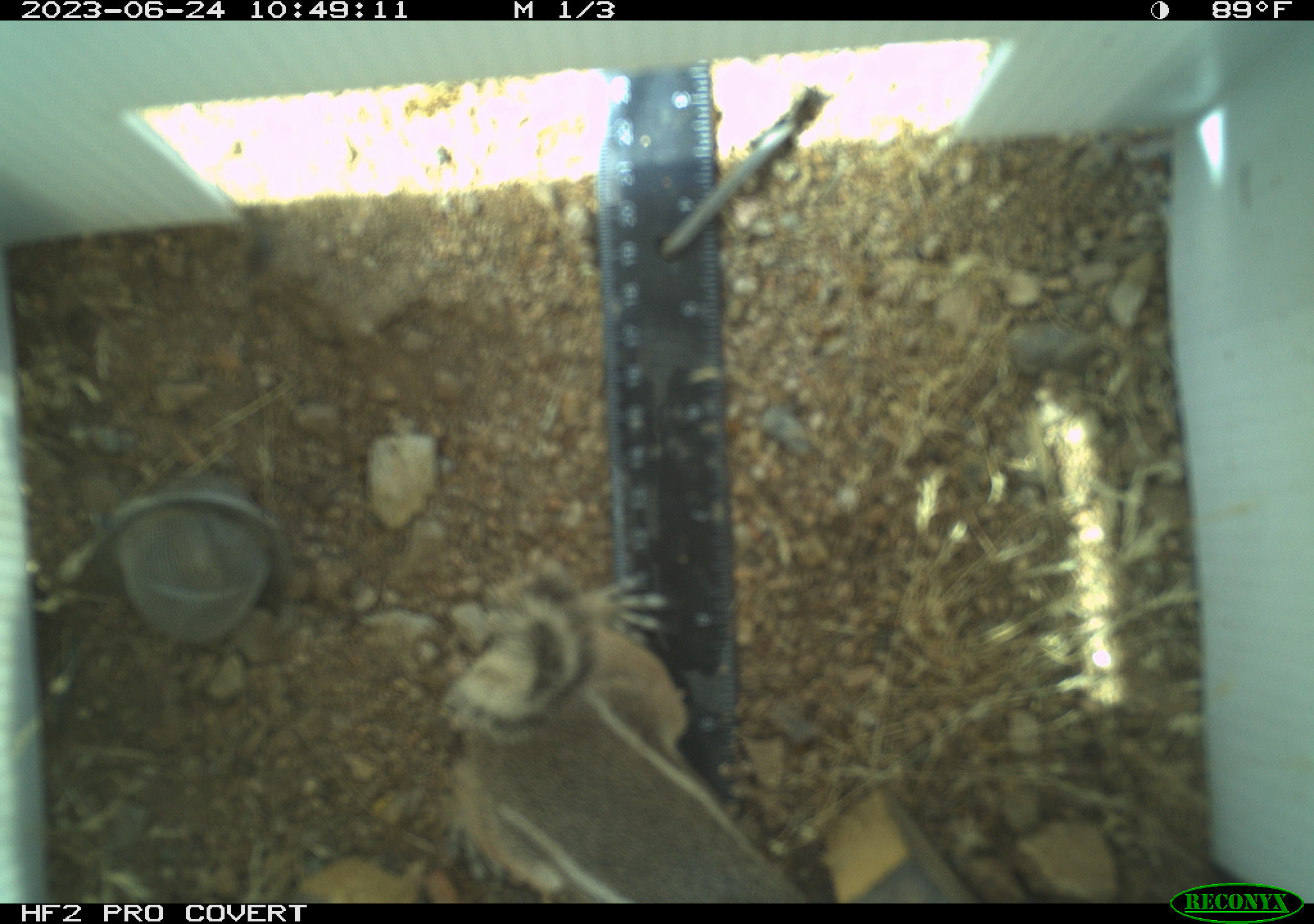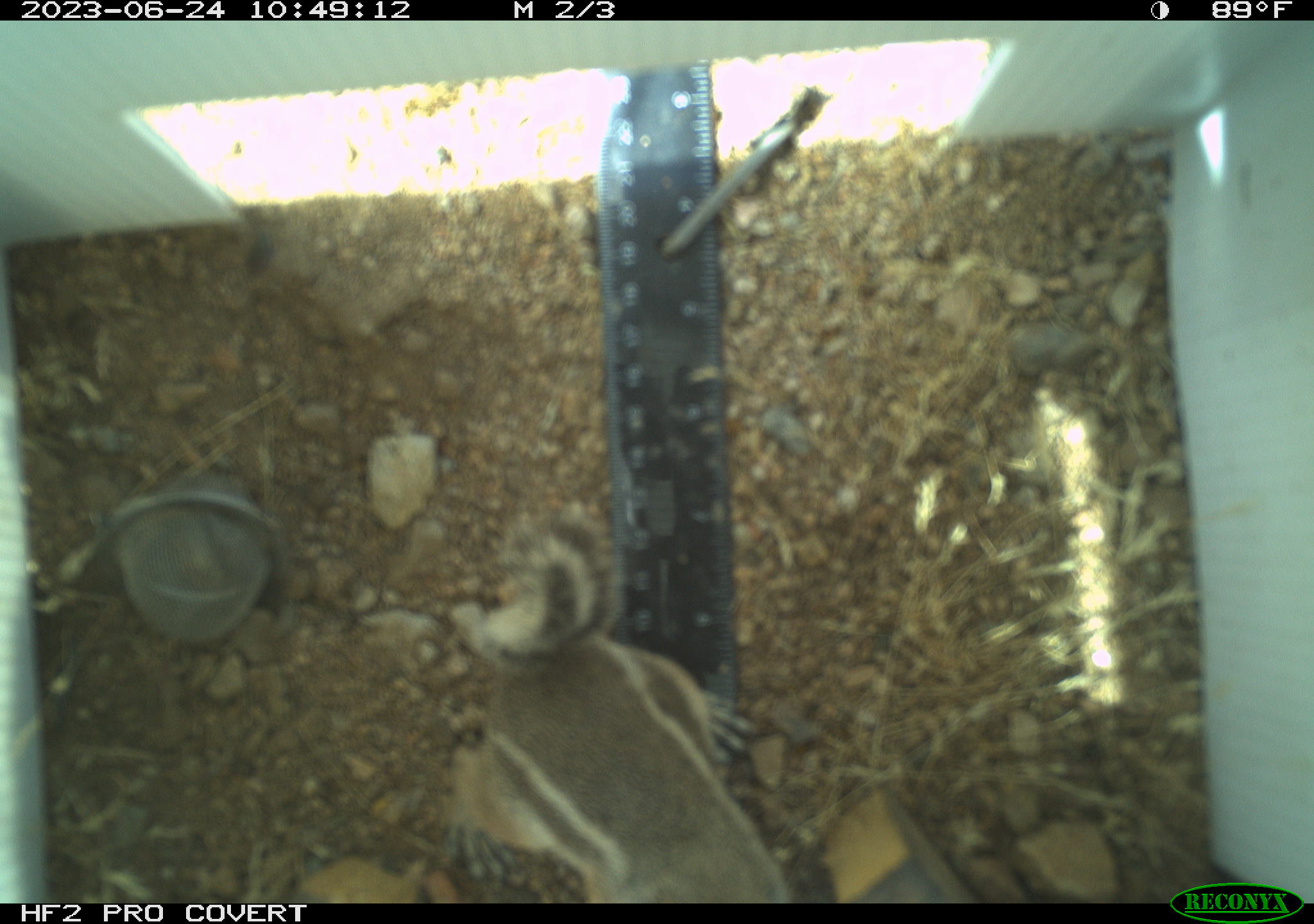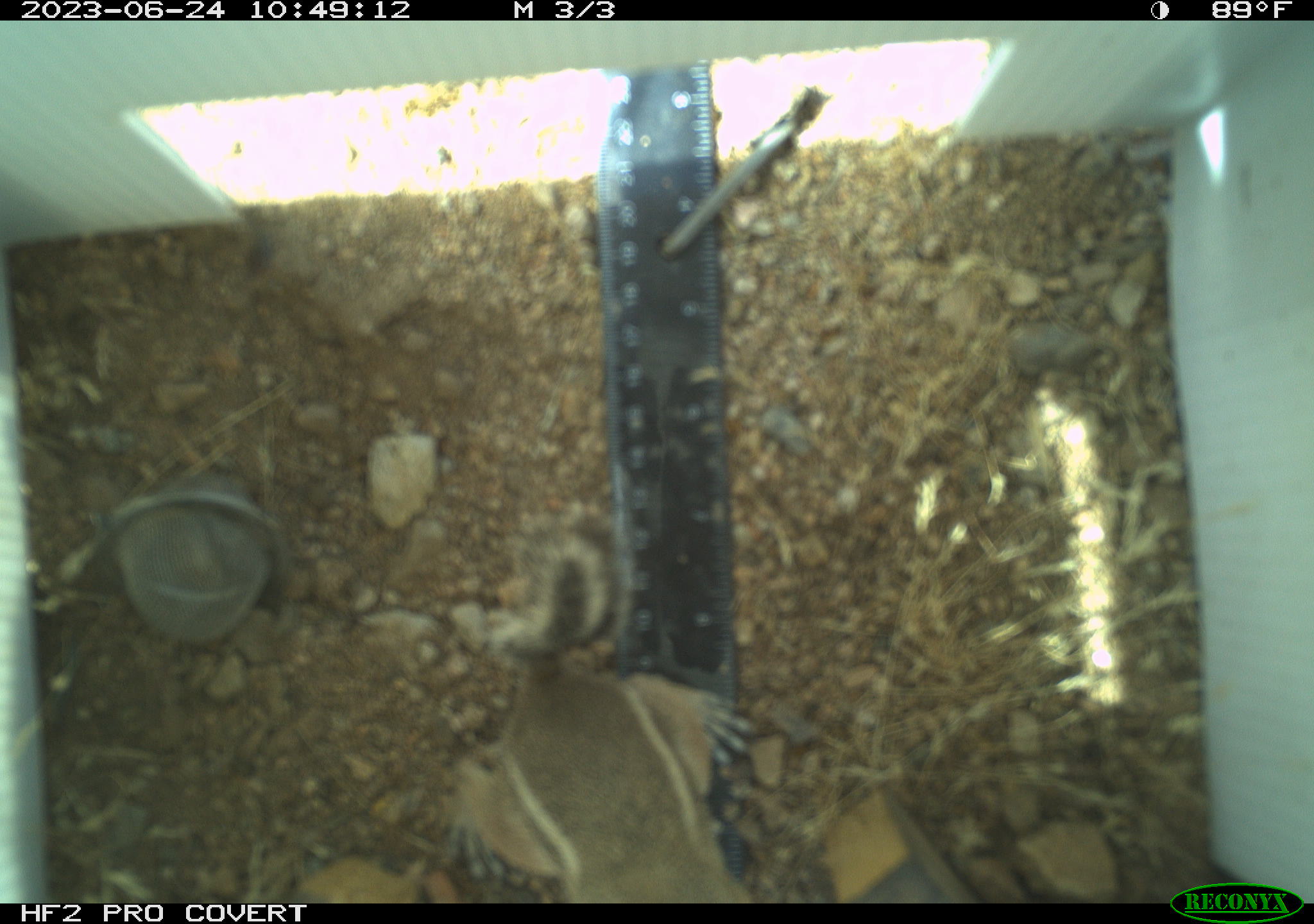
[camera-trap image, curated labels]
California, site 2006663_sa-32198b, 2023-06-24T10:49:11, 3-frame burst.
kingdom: Animalia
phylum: Chordata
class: Mammalia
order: Rodentia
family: Sciuridae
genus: Ammospermophilus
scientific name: Ammospermophilus leucurus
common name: white-tailed antelope squirrel